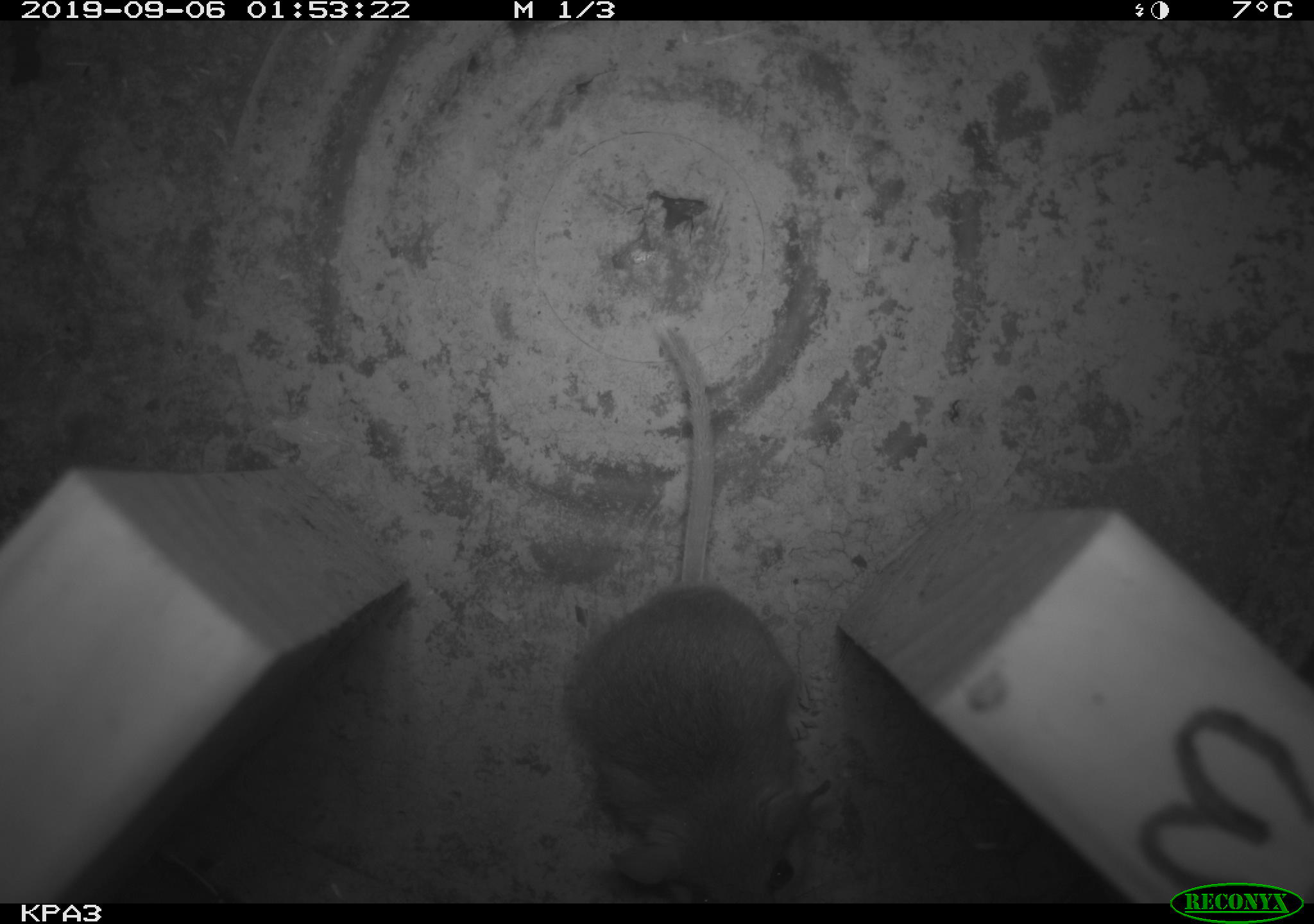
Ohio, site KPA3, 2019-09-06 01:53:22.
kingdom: Animalia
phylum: Chordata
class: Mammalia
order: Rodentia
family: Cricetidae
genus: Peromyscus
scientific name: Peromyscus leucopus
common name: white-footed mouse